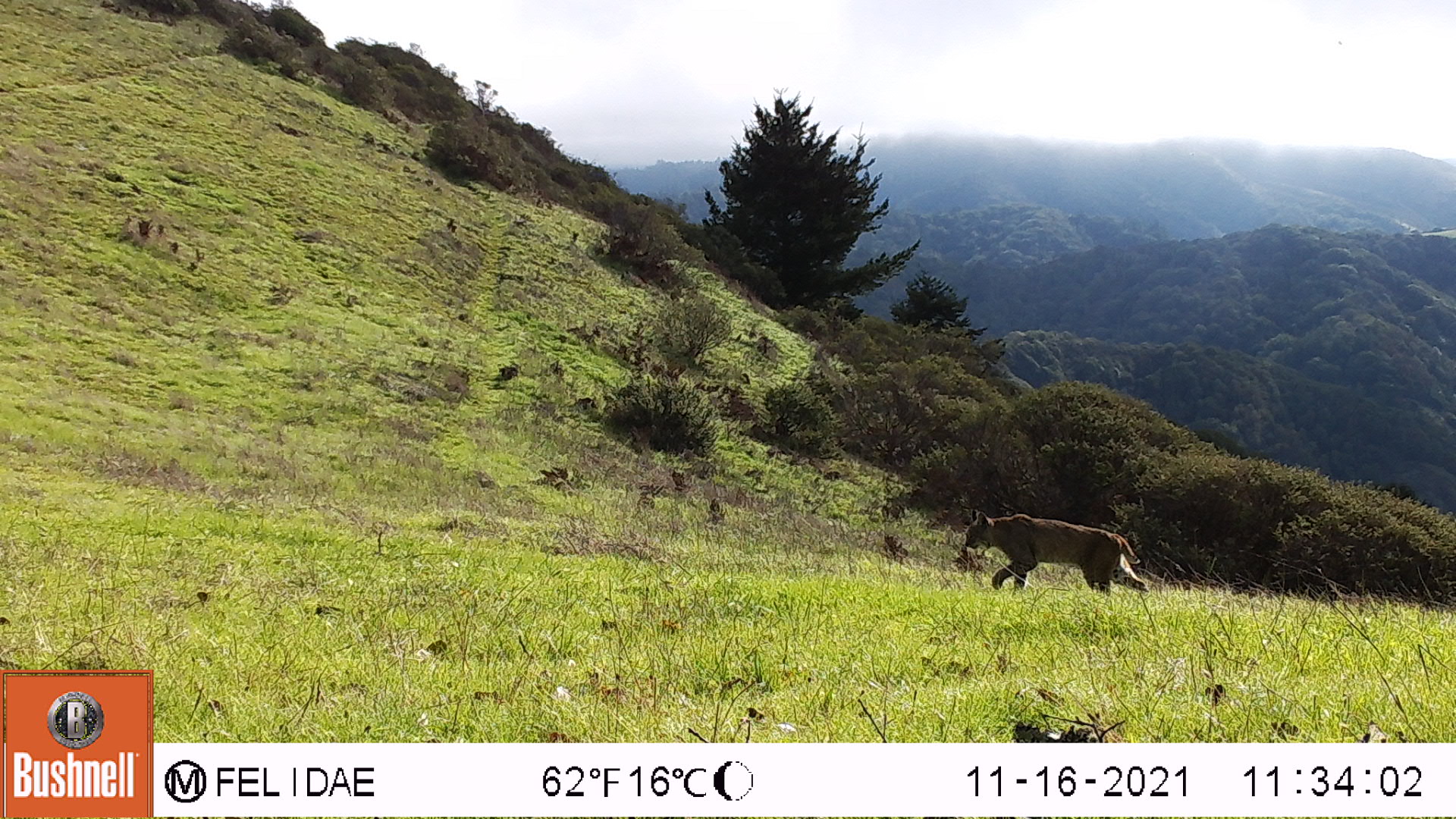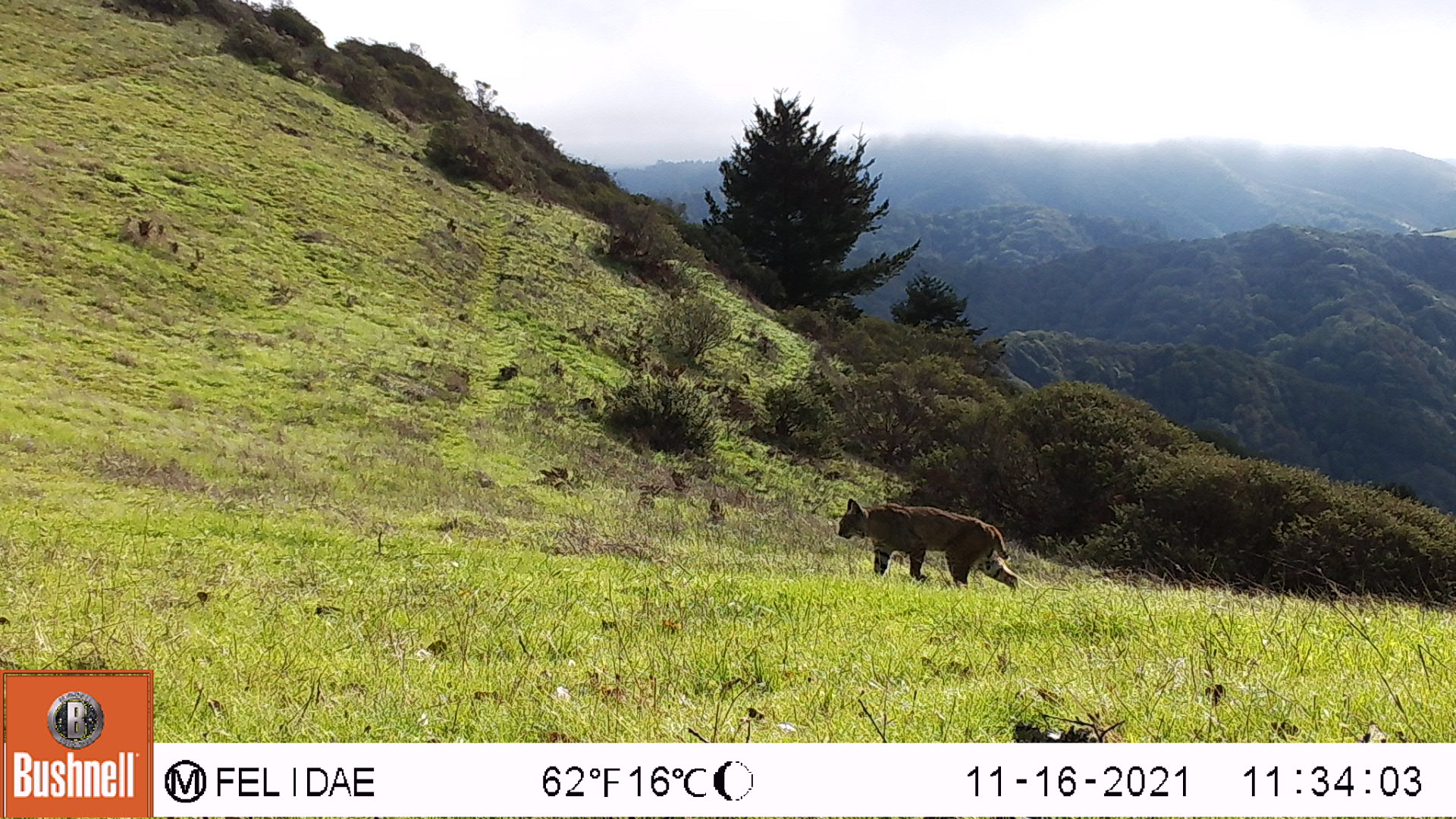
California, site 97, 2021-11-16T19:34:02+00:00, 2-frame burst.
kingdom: Animalia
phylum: Chordata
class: Mammalia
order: Carnivora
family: Felidae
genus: Lynx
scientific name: Lynx rufus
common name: bobcat